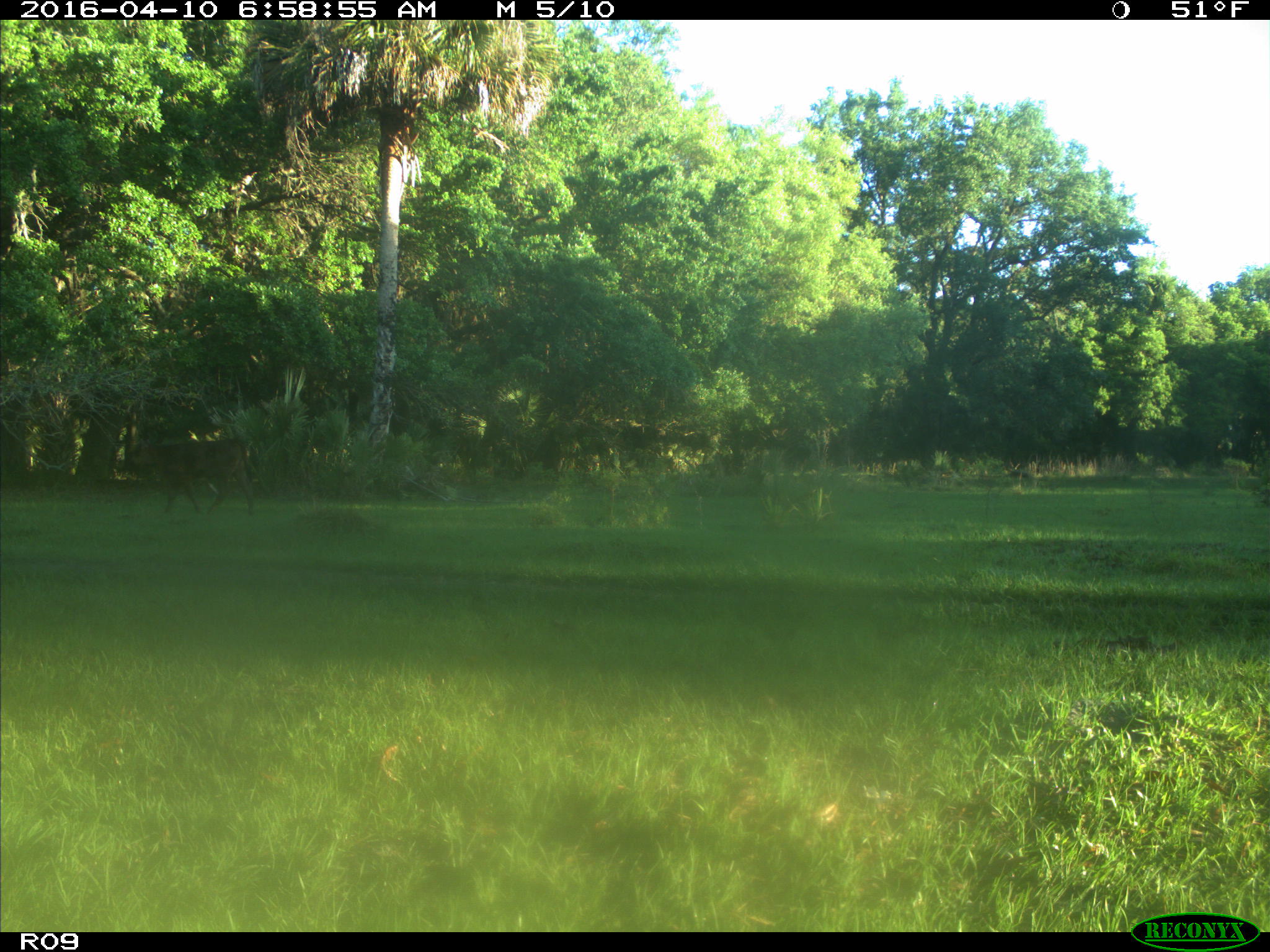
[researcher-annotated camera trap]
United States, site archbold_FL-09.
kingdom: Animalia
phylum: Chordata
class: Mammalia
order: Artiodactyla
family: Bovidae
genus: Bos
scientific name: Bos taurus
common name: domestic cow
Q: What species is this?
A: Bos taurus (domestic cow).